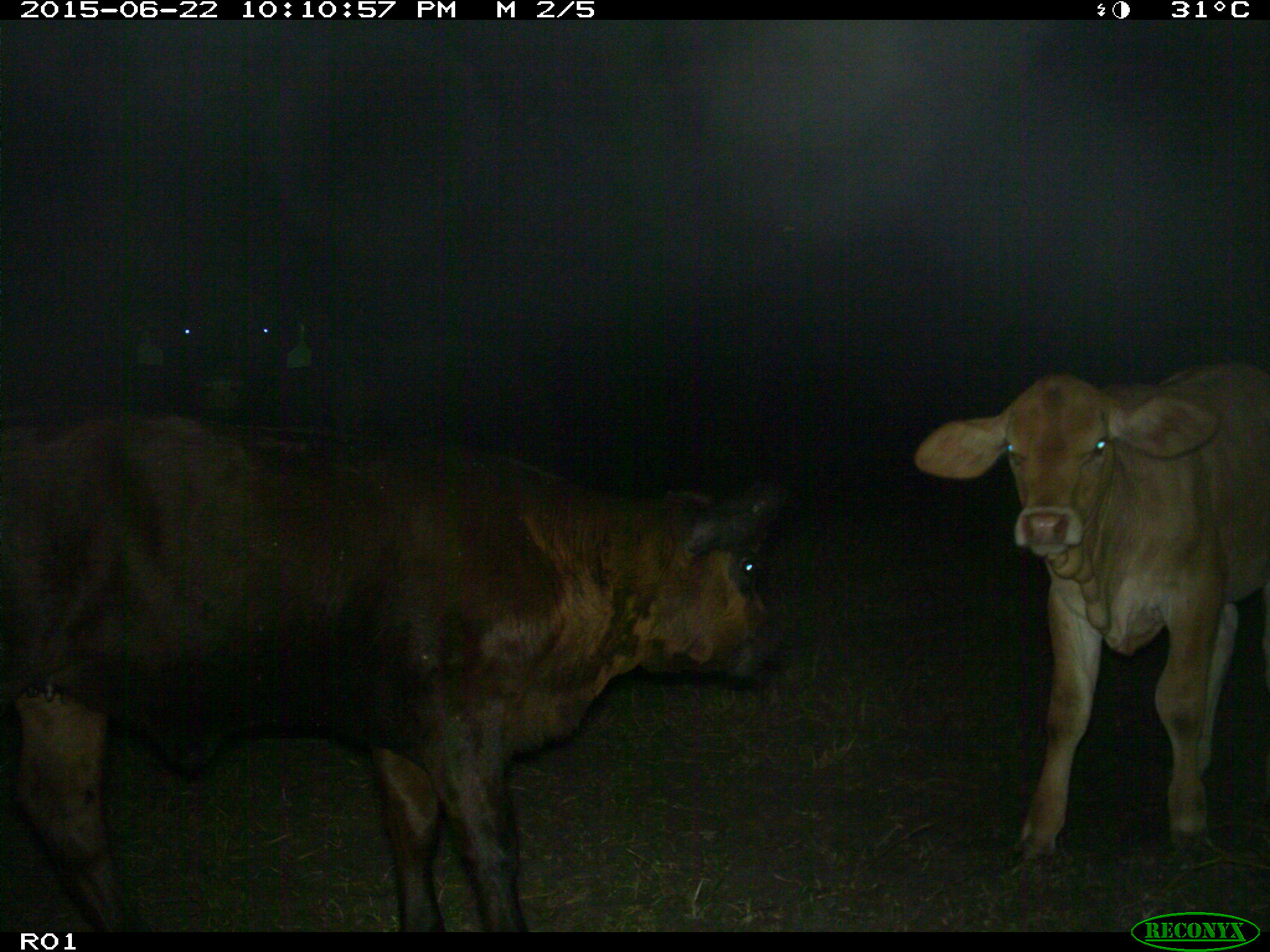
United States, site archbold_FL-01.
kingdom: Animalia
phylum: Chordata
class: Mammalia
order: Artiodactyla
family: Bovidae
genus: Bos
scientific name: Bos taurus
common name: domestic cow